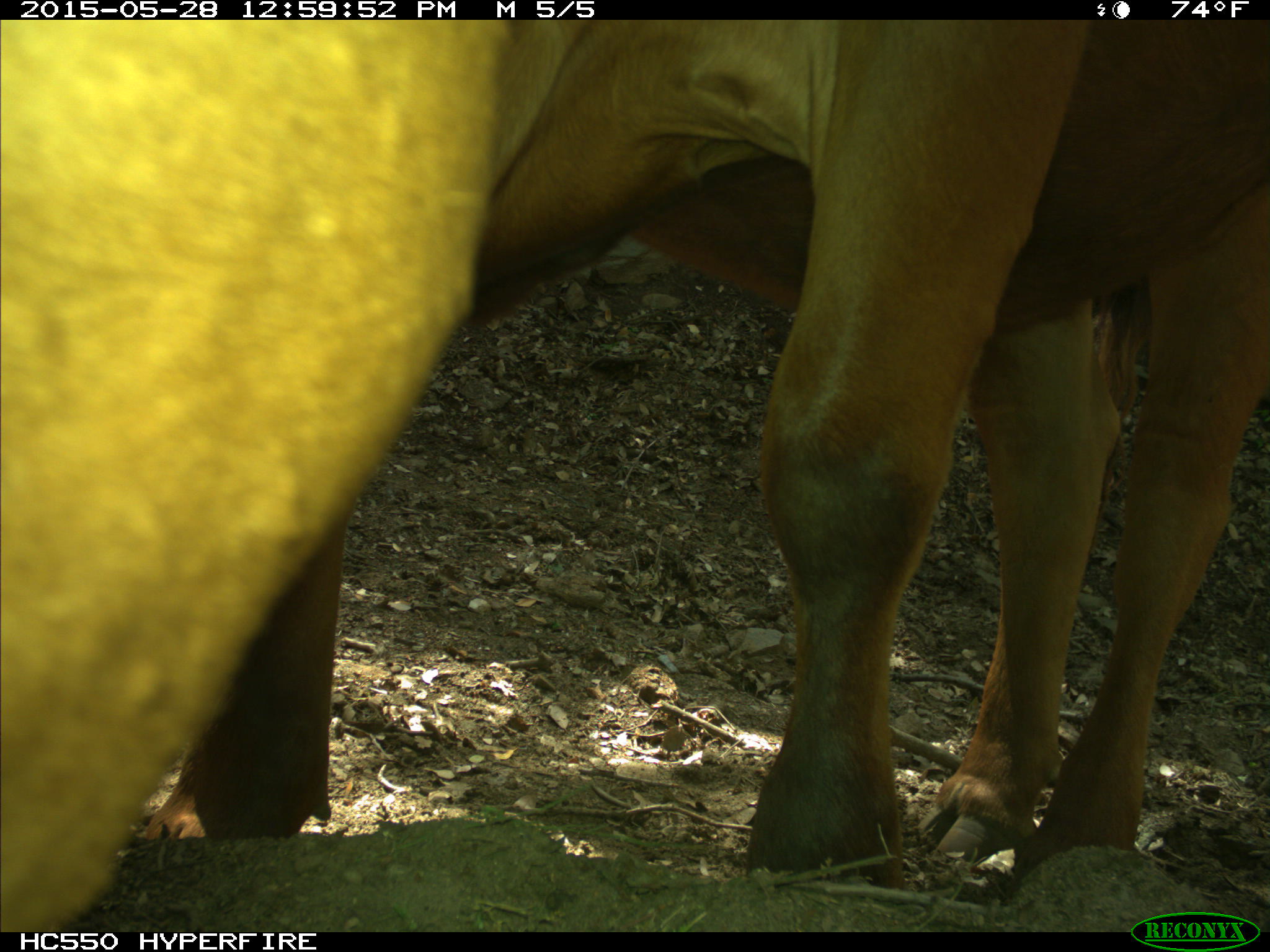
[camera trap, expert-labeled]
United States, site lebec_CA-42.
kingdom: Animalia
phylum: Chordata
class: Mammalia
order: Artiodactyla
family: Bovidae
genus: Bos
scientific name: Bos taurus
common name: domestic cow